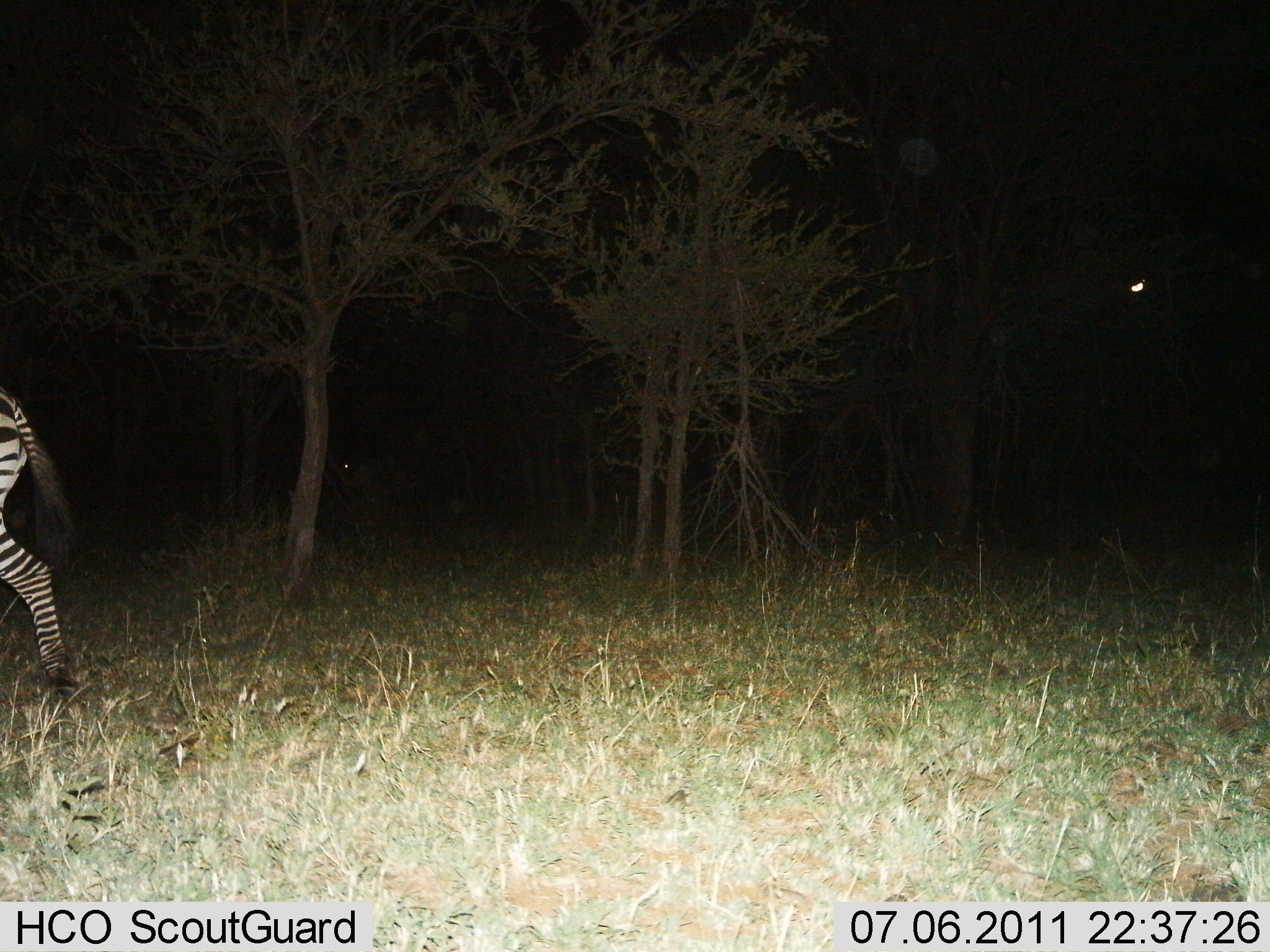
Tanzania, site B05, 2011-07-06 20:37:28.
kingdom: Animalia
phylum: Chordata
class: Mammalia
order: Perissodactyla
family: Equidae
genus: Equus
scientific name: Equus quagga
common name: plains zebra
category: zebra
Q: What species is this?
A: Zebra (plains zebra) (Equus quagga).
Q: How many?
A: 1.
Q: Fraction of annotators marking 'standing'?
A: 8%.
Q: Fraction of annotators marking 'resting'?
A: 0%.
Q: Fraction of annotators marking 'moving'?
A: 92%.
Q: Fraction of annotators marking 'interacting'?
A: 0%.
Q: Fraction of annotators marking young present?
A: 0%.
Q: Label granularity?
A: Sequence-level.